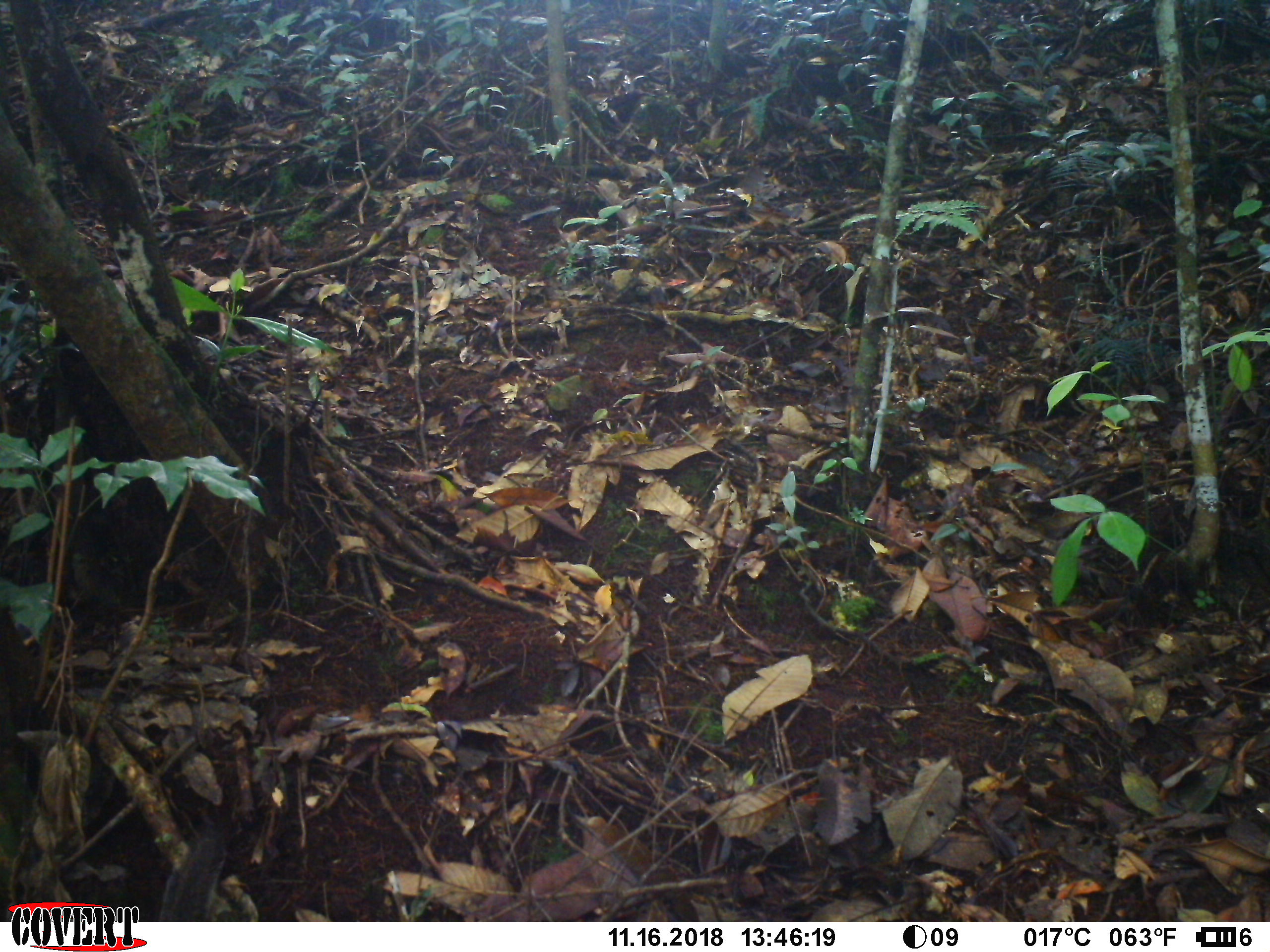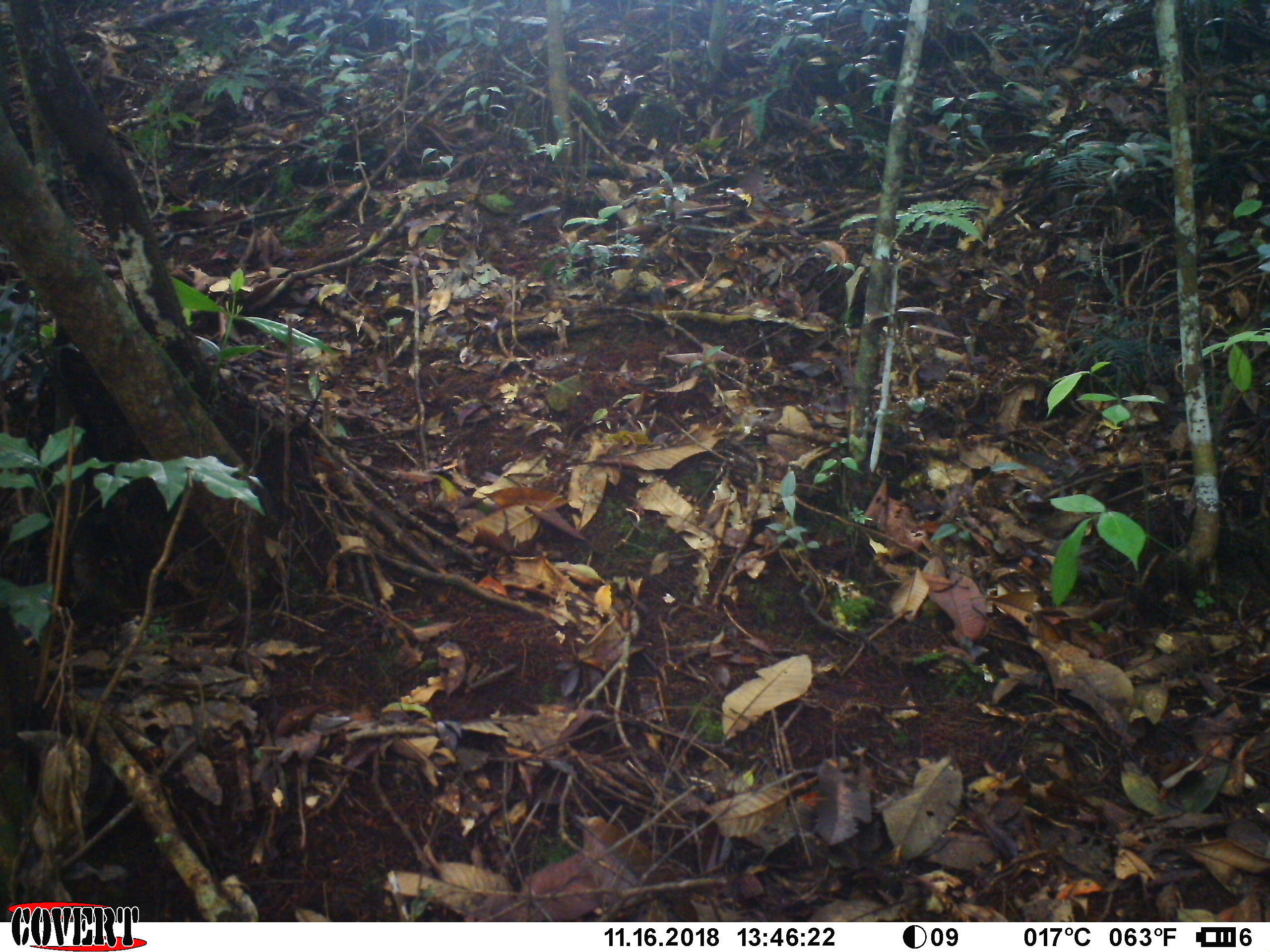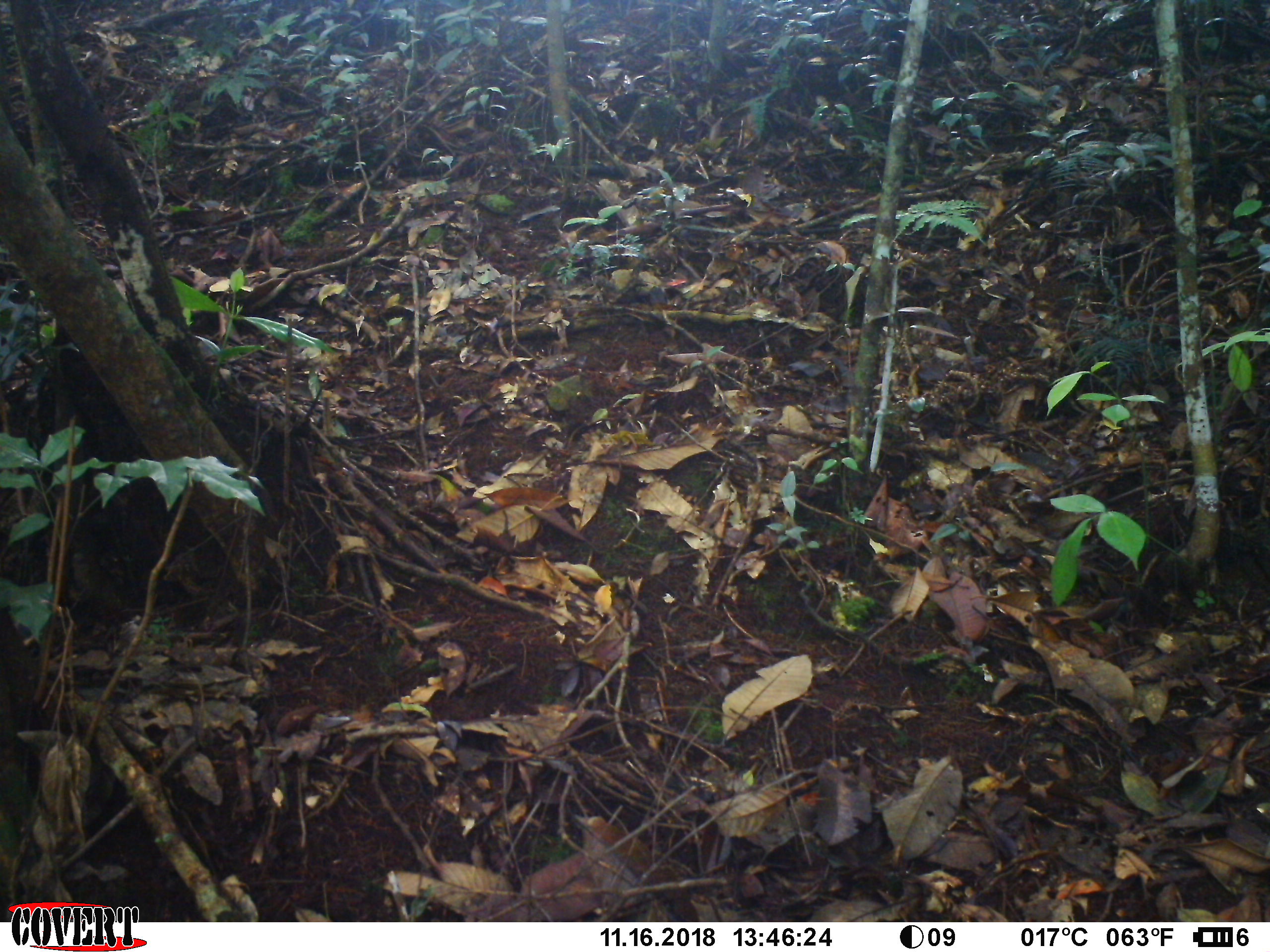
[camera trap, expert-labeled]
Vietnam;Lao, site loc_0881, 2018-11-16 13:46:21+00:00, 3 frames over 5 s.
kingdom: Animalia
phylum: Chordata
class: Mammalia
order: Rodentia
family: Sciuridae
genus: Dremomys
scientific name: Dremomys rufigenis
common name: red-cheeked squirrel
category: red cheeked squirrel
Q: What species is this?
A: Red cheeked squirrel (red-cheeked squirrel) (Dremomys rufigenis).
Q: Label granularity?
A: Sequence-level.